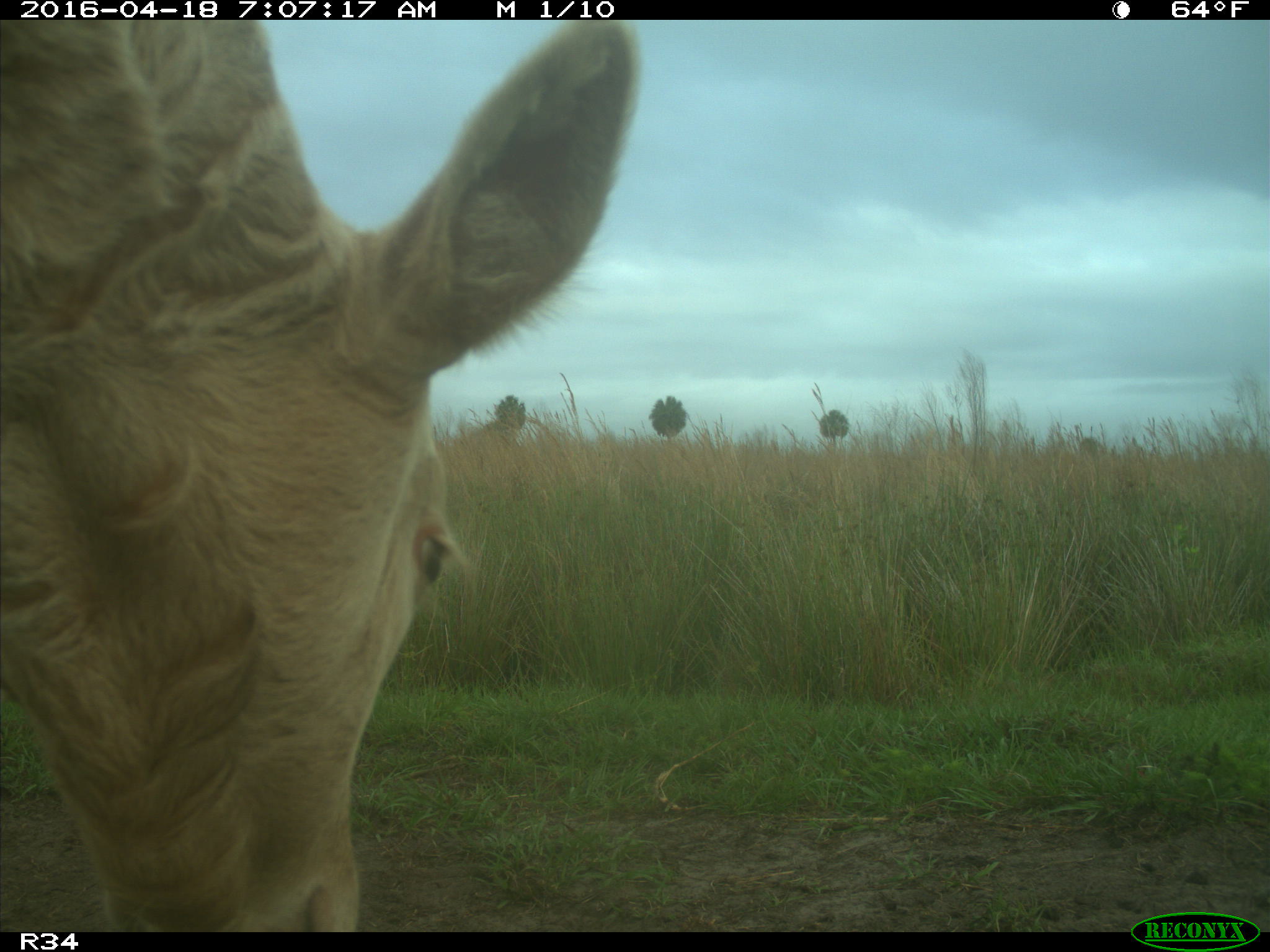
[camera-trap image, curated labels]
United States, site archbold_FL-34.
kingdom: Animalia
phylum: Chordata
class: Mammalia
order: Artiodactyla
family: Bovidae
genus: Bos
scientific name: Bos taurus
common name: domestic cow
Bos taurus (domestic cow).